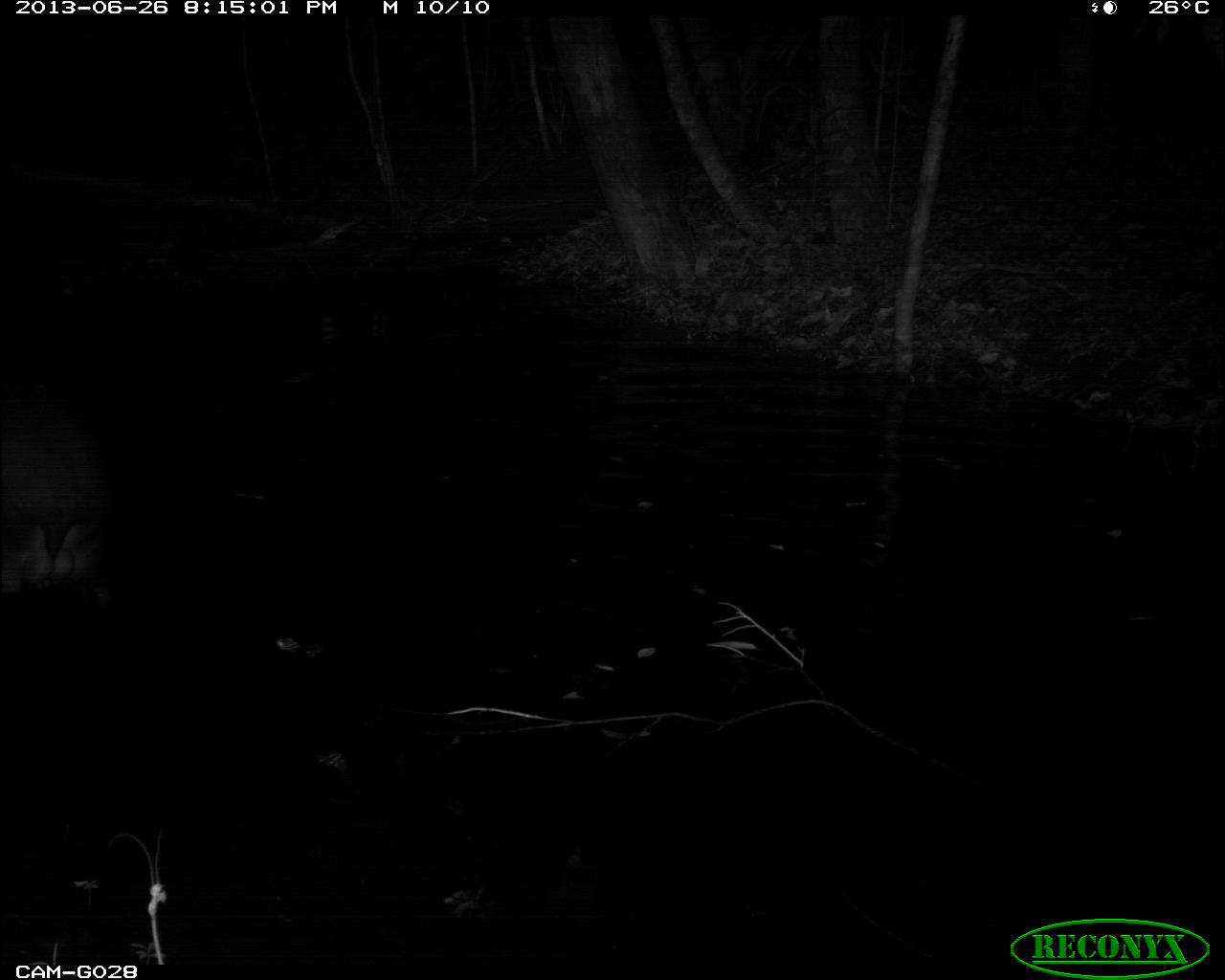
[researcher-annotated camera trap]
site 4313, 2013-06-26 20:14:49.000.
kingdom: Animalia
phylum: Chordata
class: Mammalia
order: Perissodactyla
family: Tapiridae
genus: Tapirus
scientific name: Tapirus bairdii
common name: baird's tapir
Tapirus bairdii (baird's tapir), count 1, sex male.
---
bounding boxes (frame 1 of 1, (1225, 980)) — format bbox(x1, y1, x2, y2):
tapirus bairdii: bbox(1, 353, 118, 612)